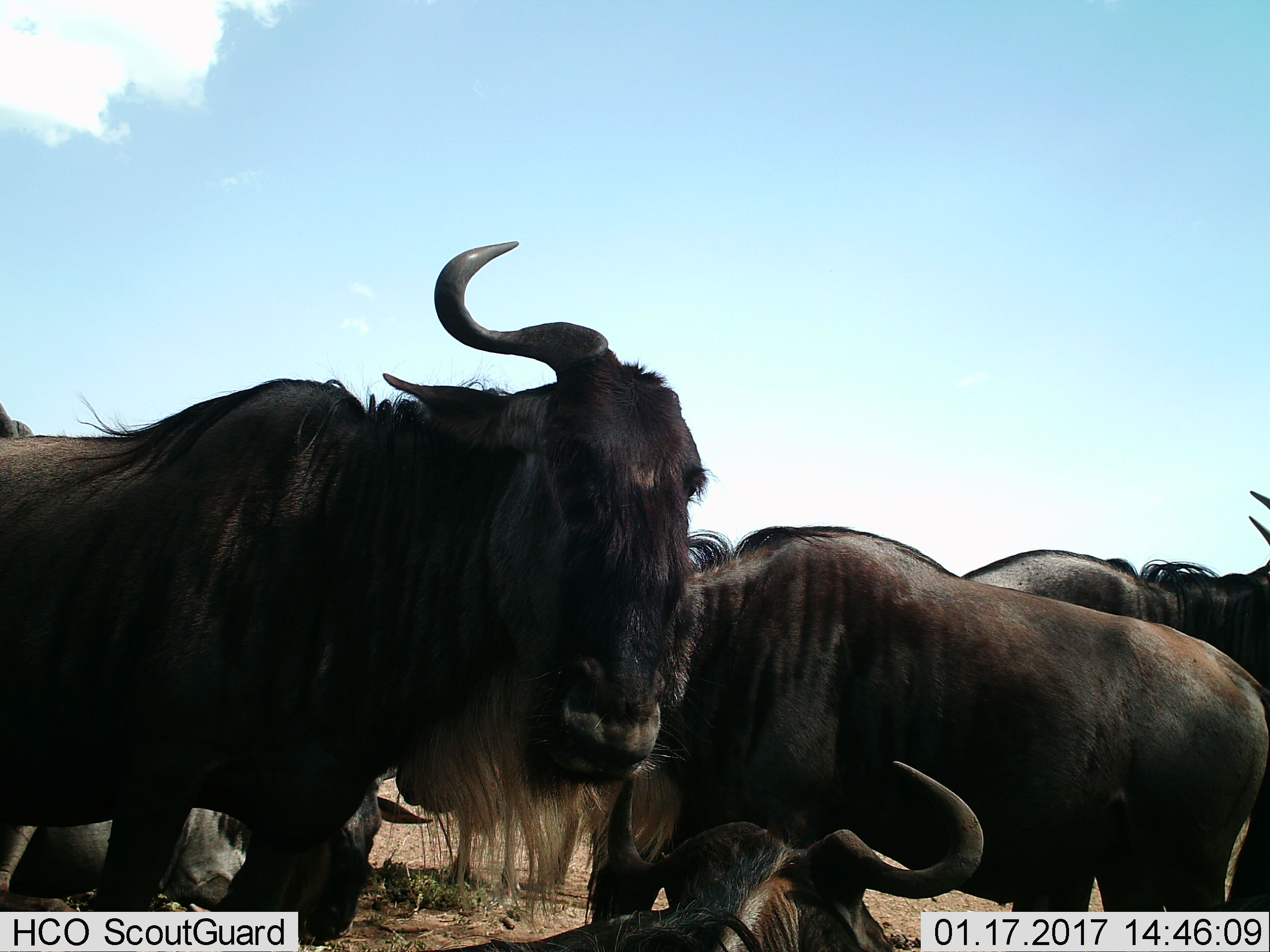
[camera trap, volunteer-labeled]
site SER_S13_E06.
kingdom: Animalia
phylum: Chordata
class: Mammalia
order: Artiodactyla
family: Bovidae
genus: Connochaetes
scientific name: Connochaetes taurinus taurinus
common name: blue wildebeest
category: wildebeestblue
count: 5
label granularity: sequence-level